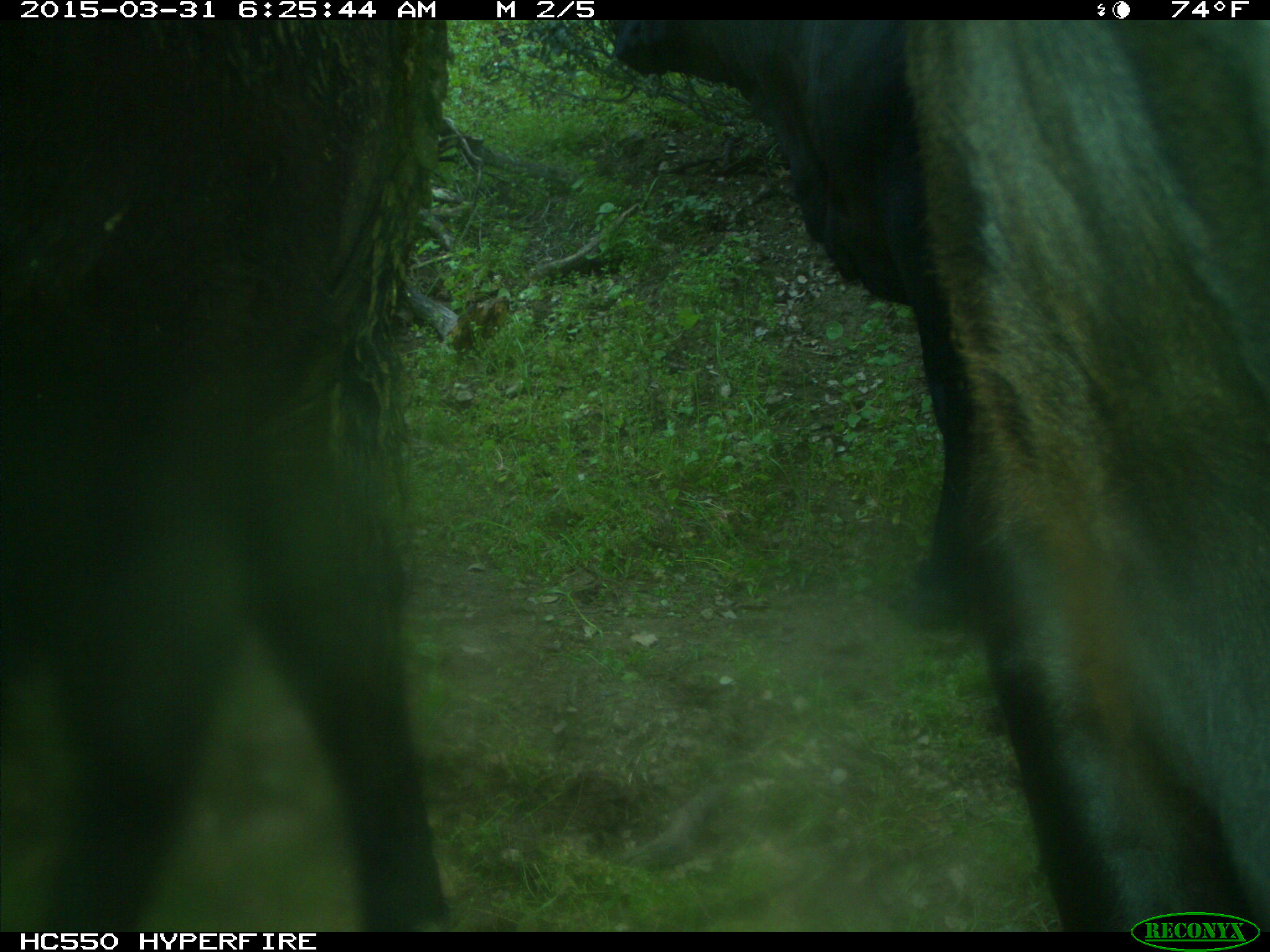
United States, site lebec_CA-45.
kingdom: Animalia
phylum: Chordata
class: Mammalia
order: Artiodactyla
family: Bovidae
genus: Bos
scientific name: Bos taurus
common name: domestic cow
Bos taurus (domestic cow).